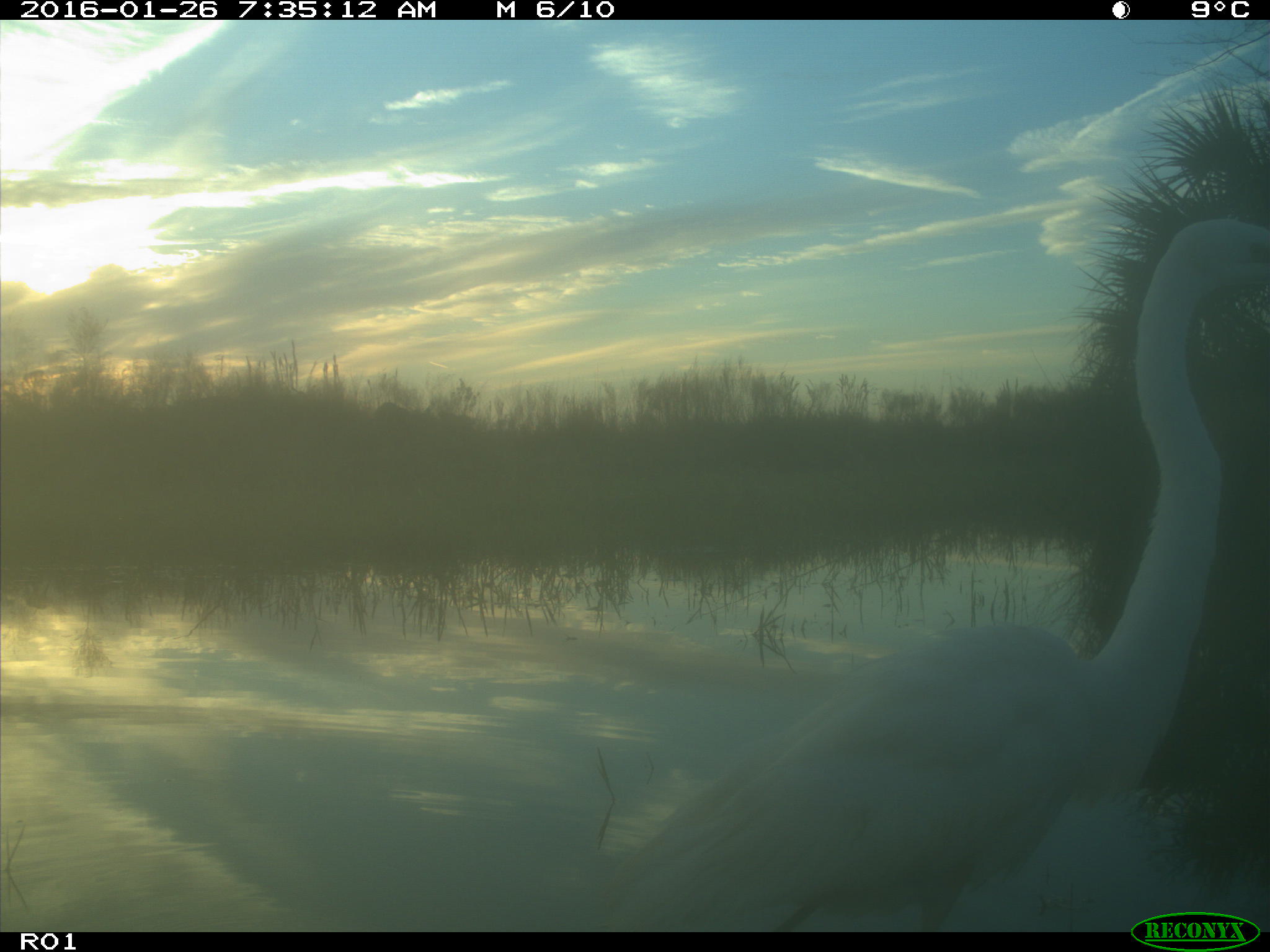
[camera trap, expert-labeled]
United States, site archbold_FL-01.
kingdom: Animalia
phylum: Chordata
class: Aves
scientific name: Aves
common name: birds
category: unidentified bird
Unidentified bird (birds) (Aves).